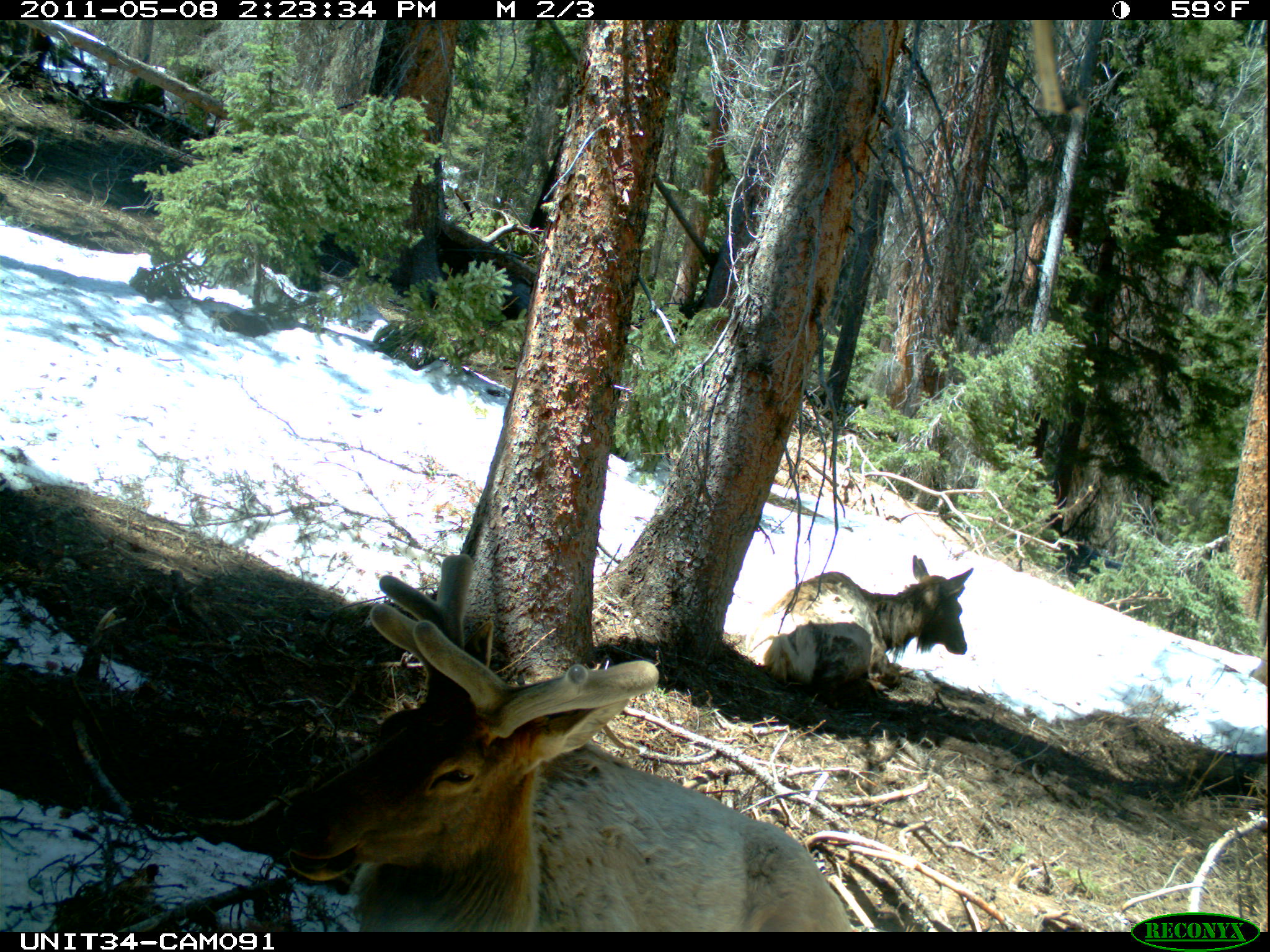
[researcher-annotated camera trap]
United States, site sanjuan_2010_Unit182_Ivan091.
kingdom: Animalia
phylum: Chordata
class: Mammalia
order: Artiodactyla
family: Cervidae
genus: Cervus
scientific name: Cervus elaphus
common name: red deer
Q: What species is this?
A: Cervus elaphus (red deer).